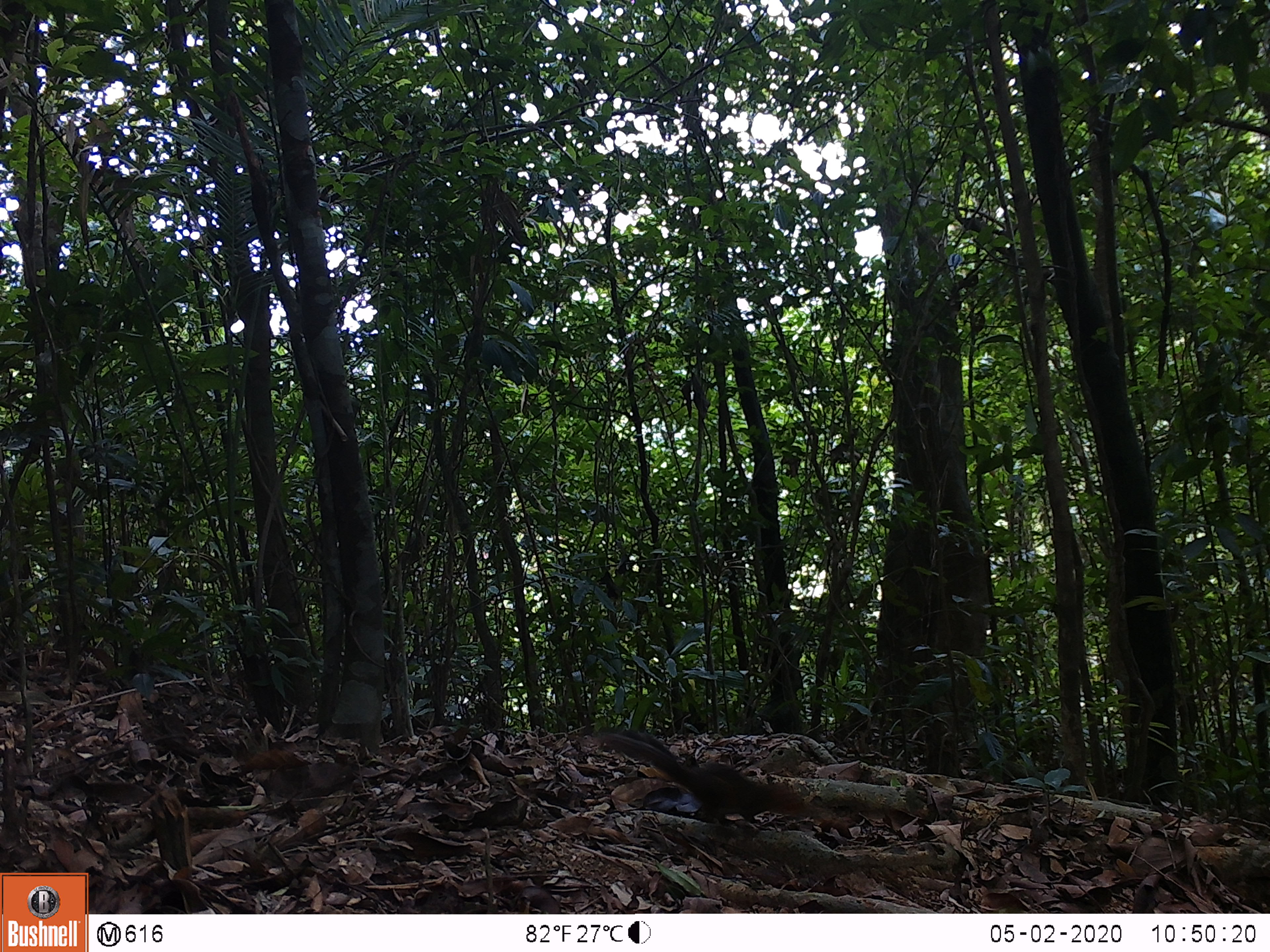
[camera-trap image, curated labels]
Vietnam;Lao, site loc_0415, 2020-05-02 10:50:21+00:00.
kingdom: Animalia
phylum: Chordata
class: Mammalia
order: Rodentia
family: Sciuridae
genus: Dremomys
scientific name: Dremomys rufigenis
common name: red-cheeked squirrel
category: red cheeked squirrel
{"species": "red cheeked squirrel (red-cheeked squirrel) (Dremomys rufigenis)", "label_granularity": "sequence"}